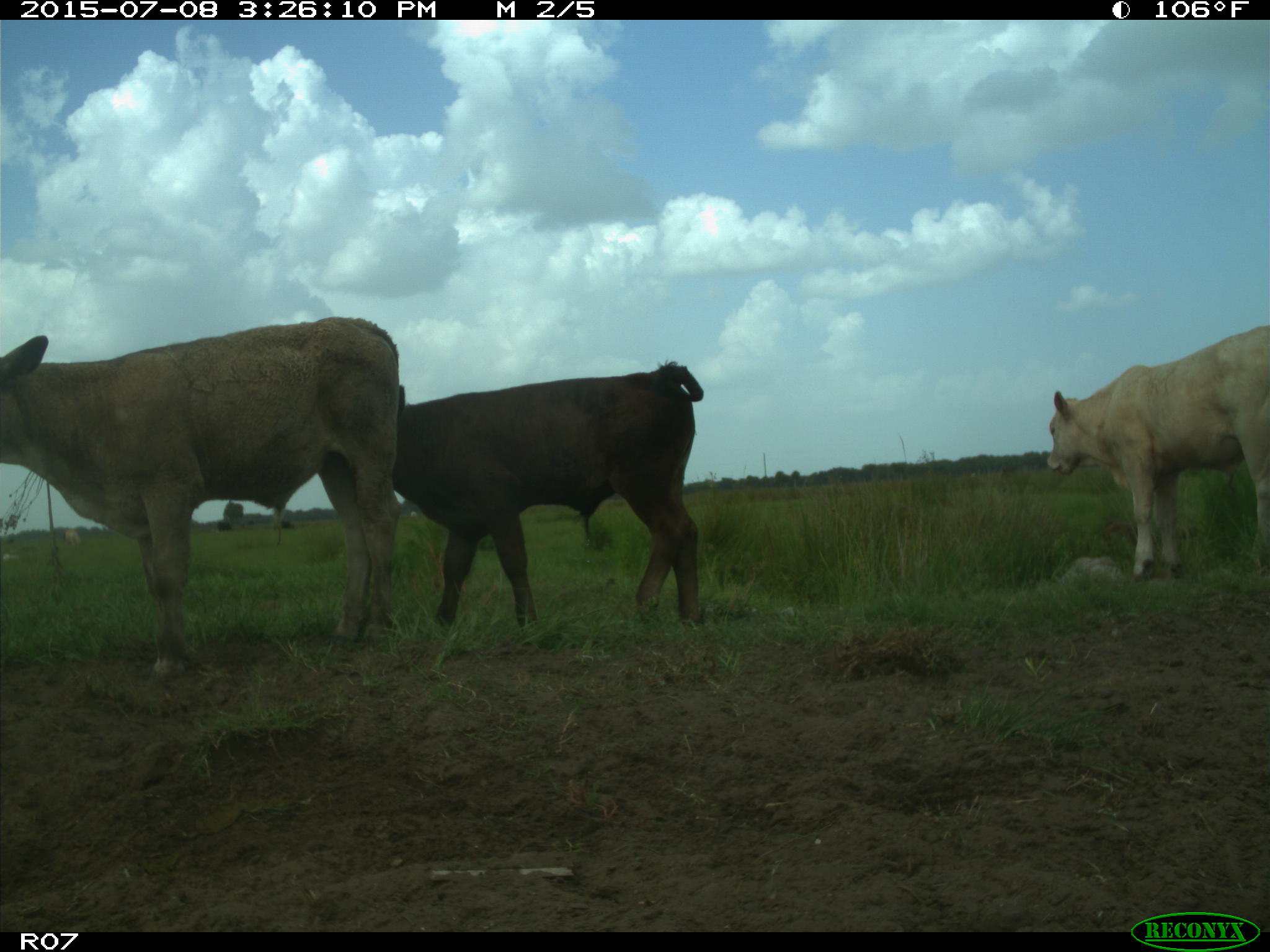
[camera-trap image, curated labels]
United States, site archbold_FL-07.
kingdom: Animalia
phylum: Chordata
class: Mammalia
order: Artiodactyla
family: Bovidae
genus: Bos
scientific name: Bos taurus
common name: domestic cow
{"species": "Bos taurus (domestic cow)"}